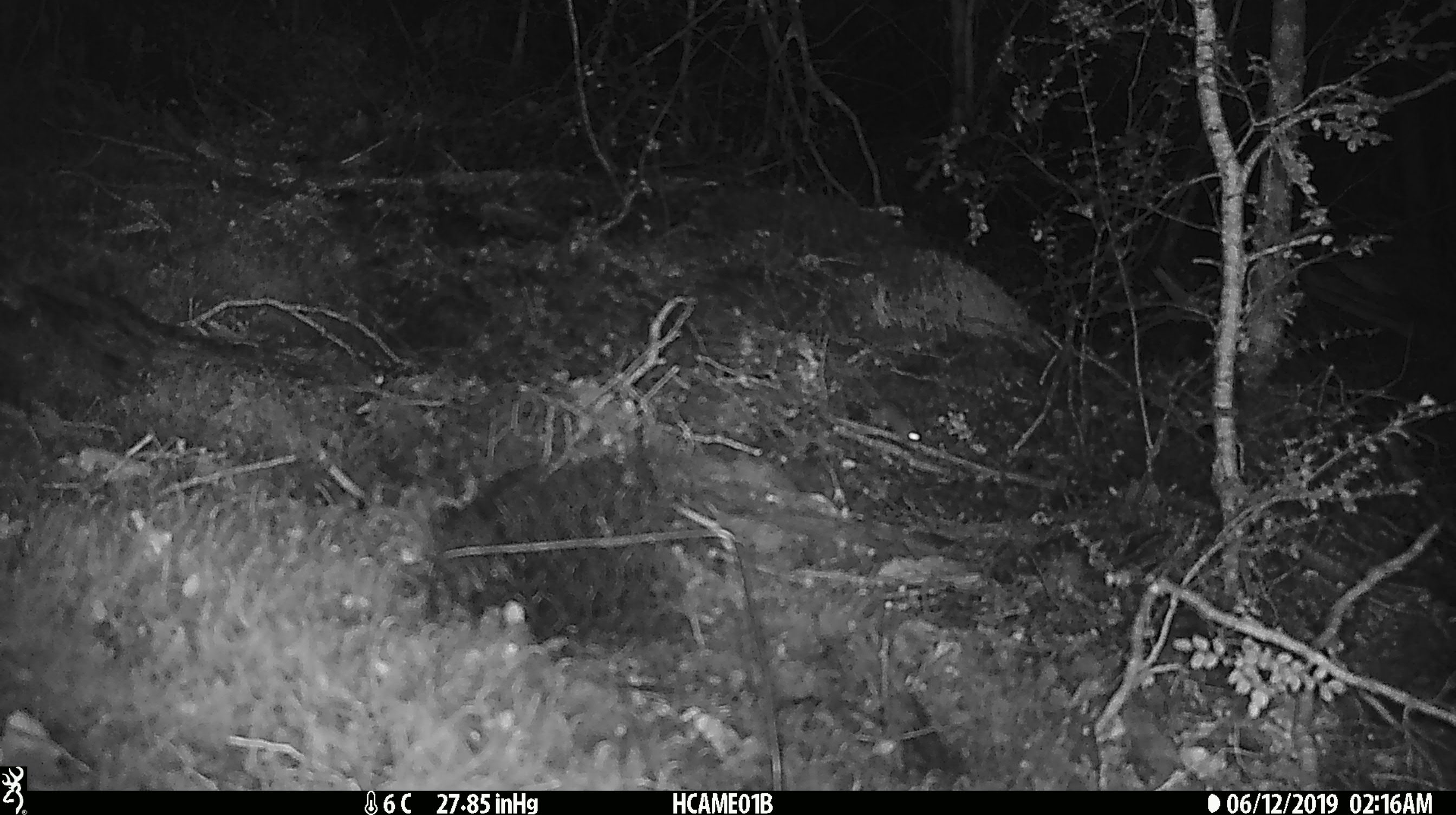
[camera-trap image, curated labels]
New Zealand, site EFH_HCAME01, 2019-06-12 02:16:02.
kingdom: Animalia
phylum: Chordata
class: Mammalia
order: Rodentia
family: Muridae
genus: Mus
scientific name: Mus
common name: mouse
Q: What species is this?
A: Mouse (Mus).